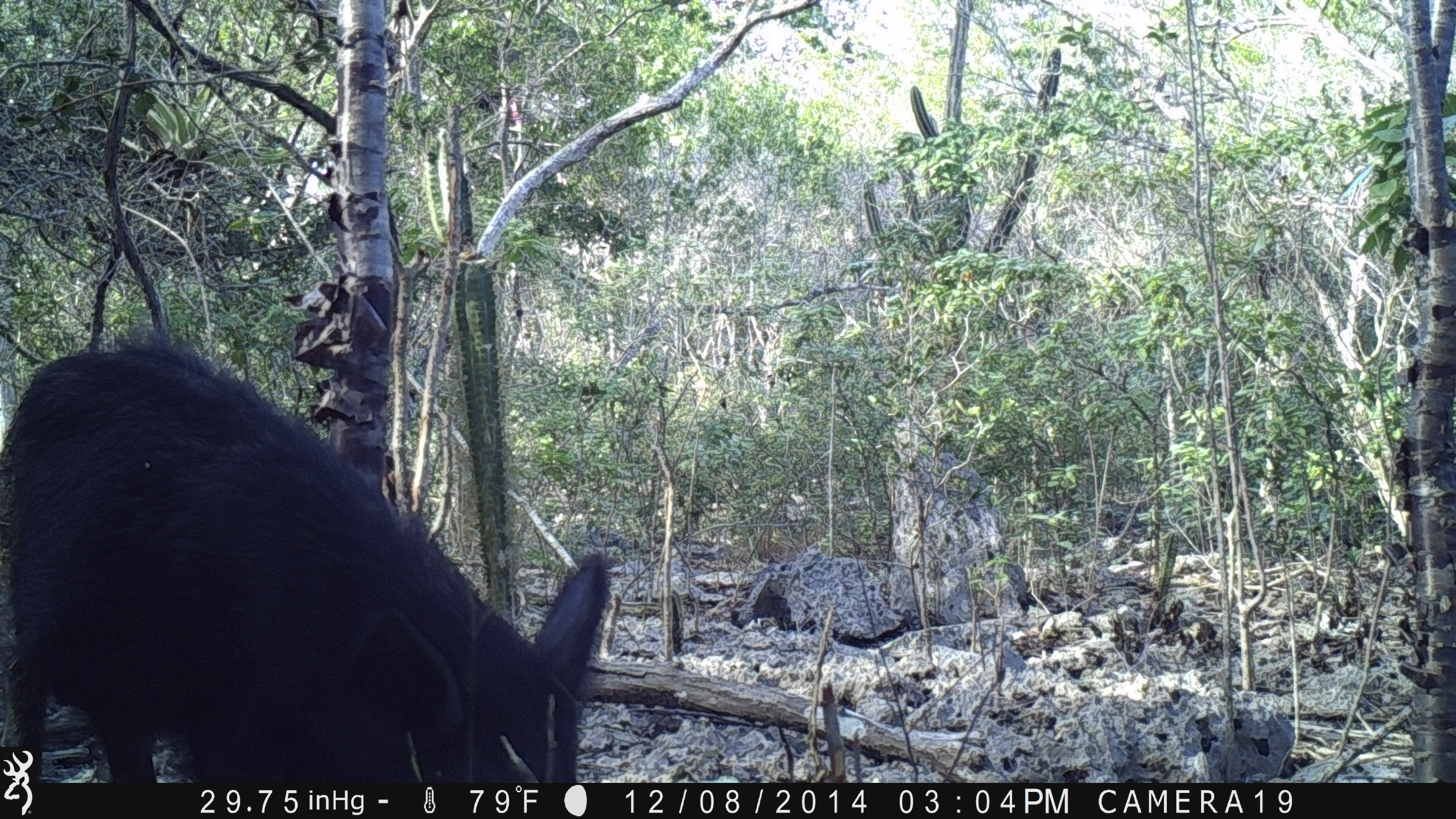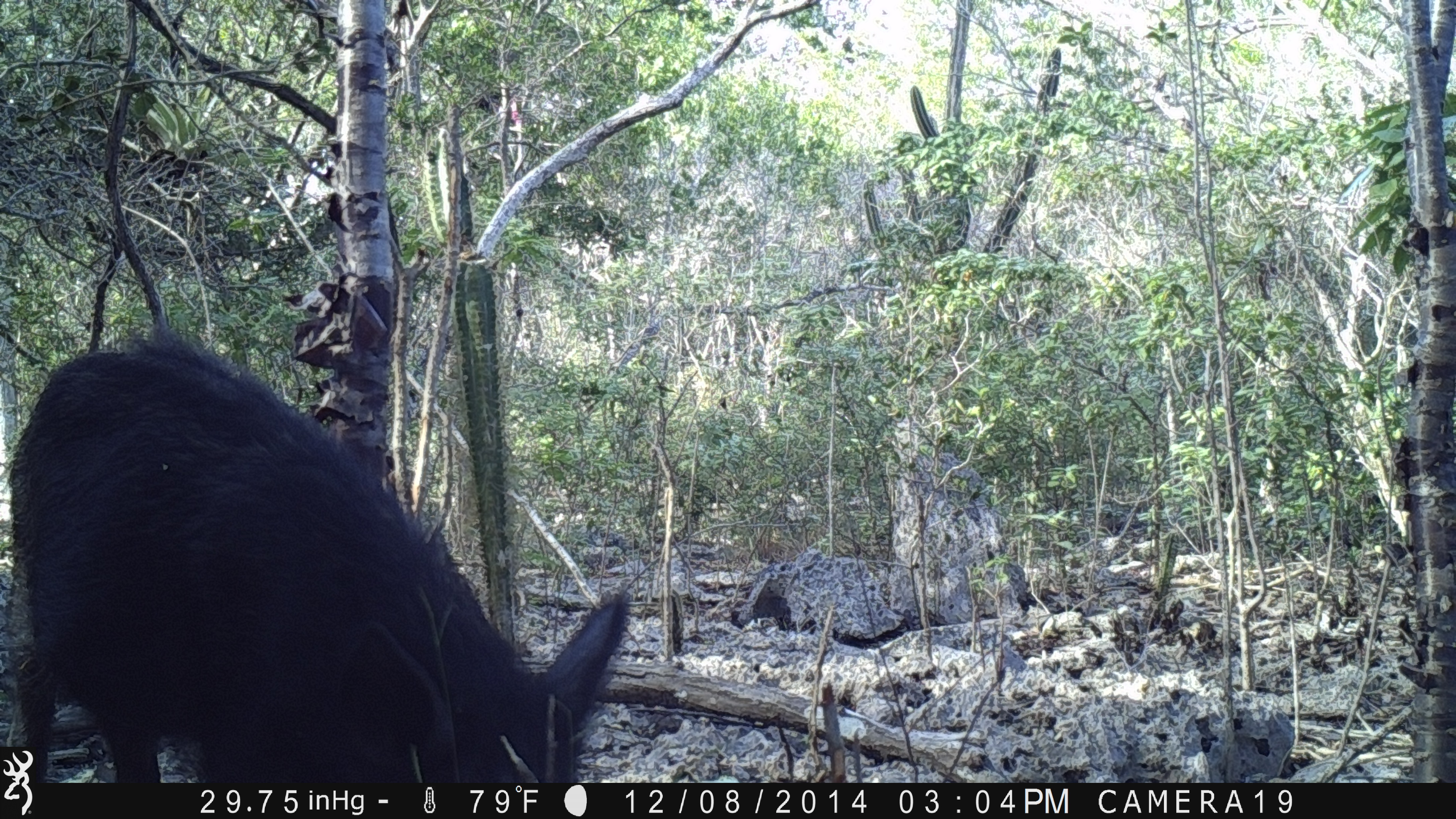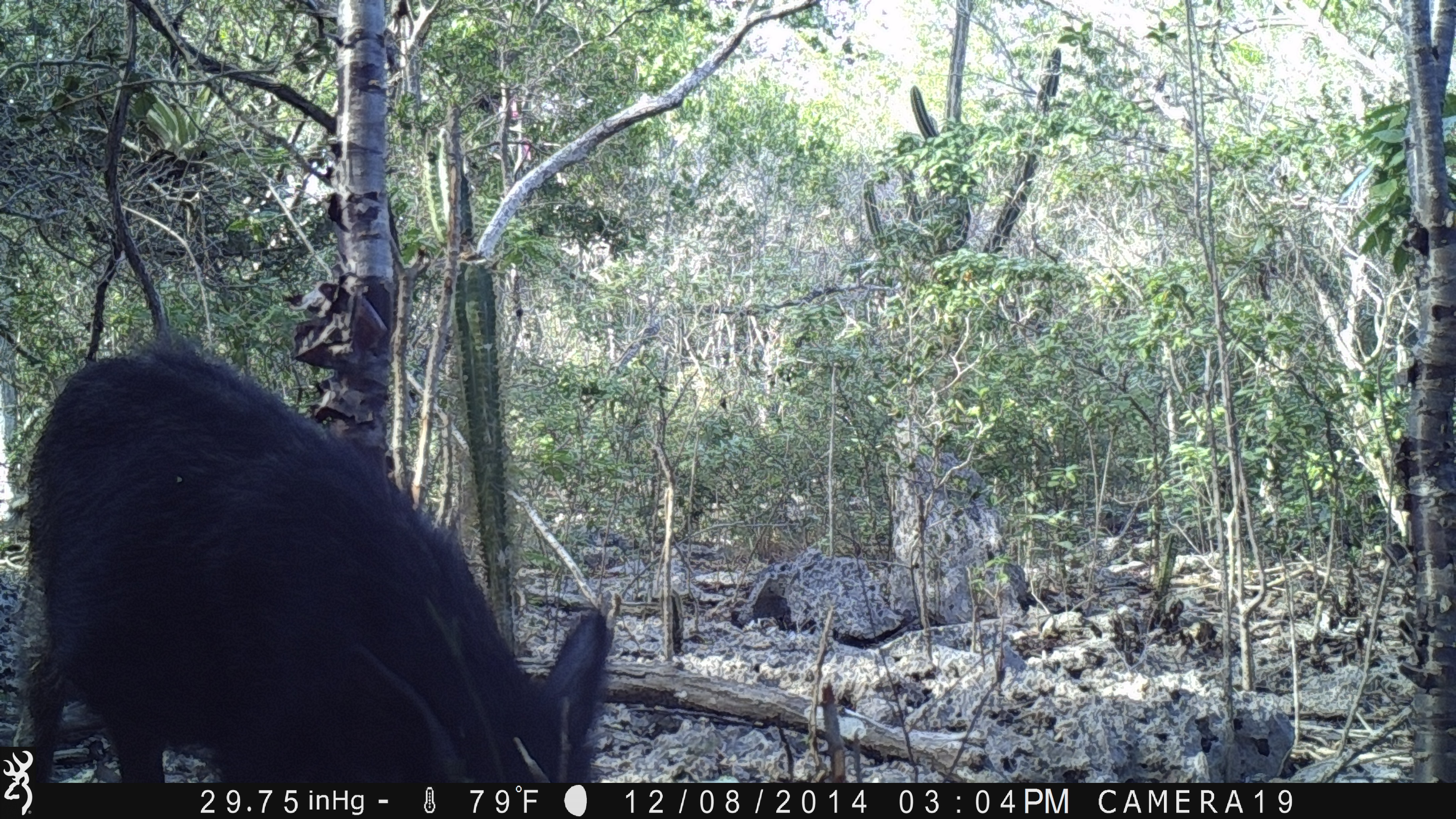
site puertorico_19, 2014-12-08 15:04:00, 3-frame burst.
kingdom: Animalia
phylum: Chordata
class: Mammalia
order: Artiodactyla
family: Suidae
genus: Sus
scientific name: Sus scrofa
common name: pig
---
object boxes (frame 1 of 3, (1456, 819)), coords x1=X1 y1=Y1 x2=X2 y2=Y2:
pig: x1=2 y1=331 x2=605 y2=790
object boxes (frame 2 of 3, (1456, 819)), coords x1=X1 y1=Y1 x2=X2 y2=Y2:
pig: x1=1 y1=325 x2=627 y2=791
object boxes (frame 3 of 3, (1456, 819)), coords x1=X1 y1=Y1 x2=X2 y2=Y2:
pig: x1=20 y1=336 x2=612 y2=790